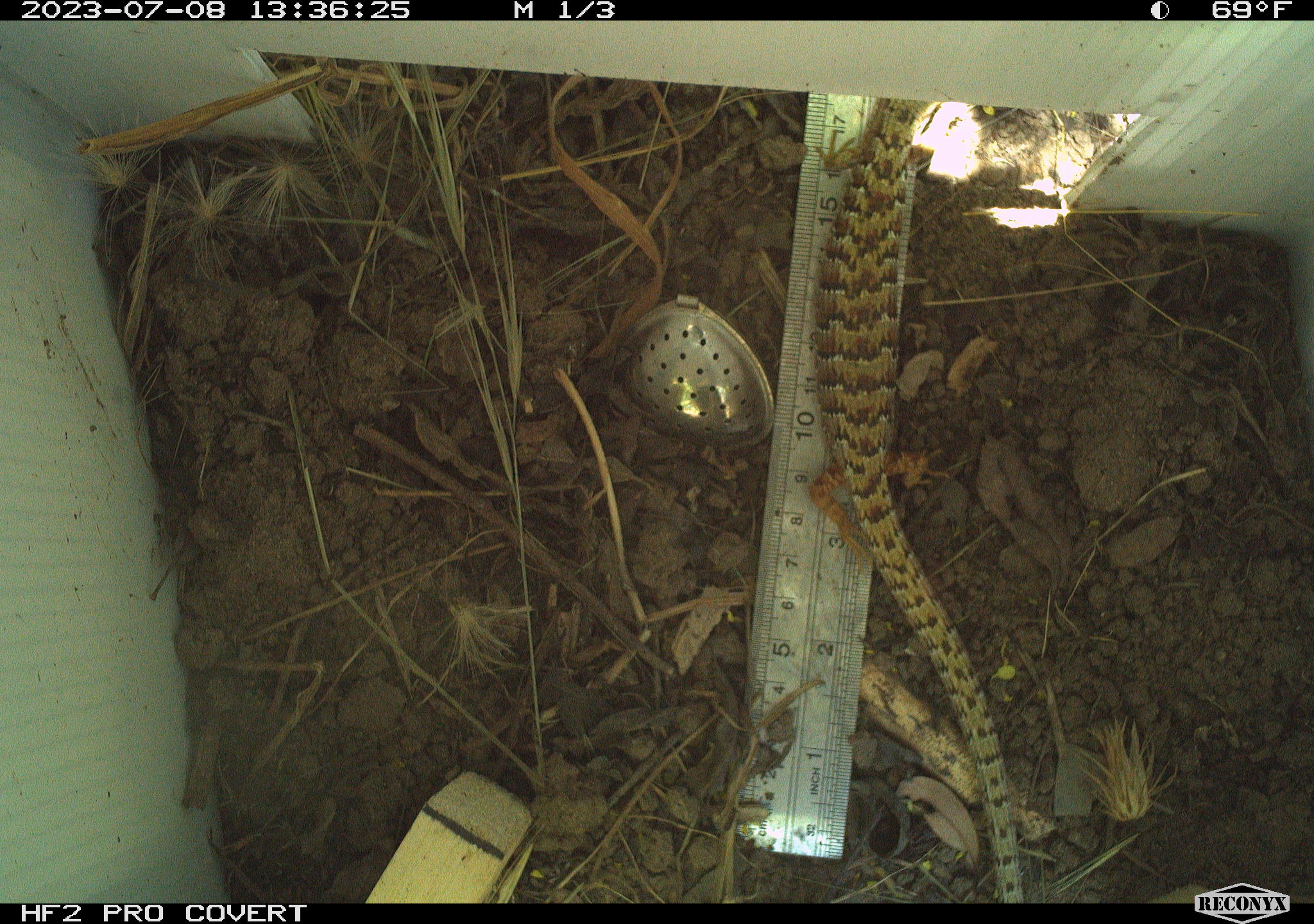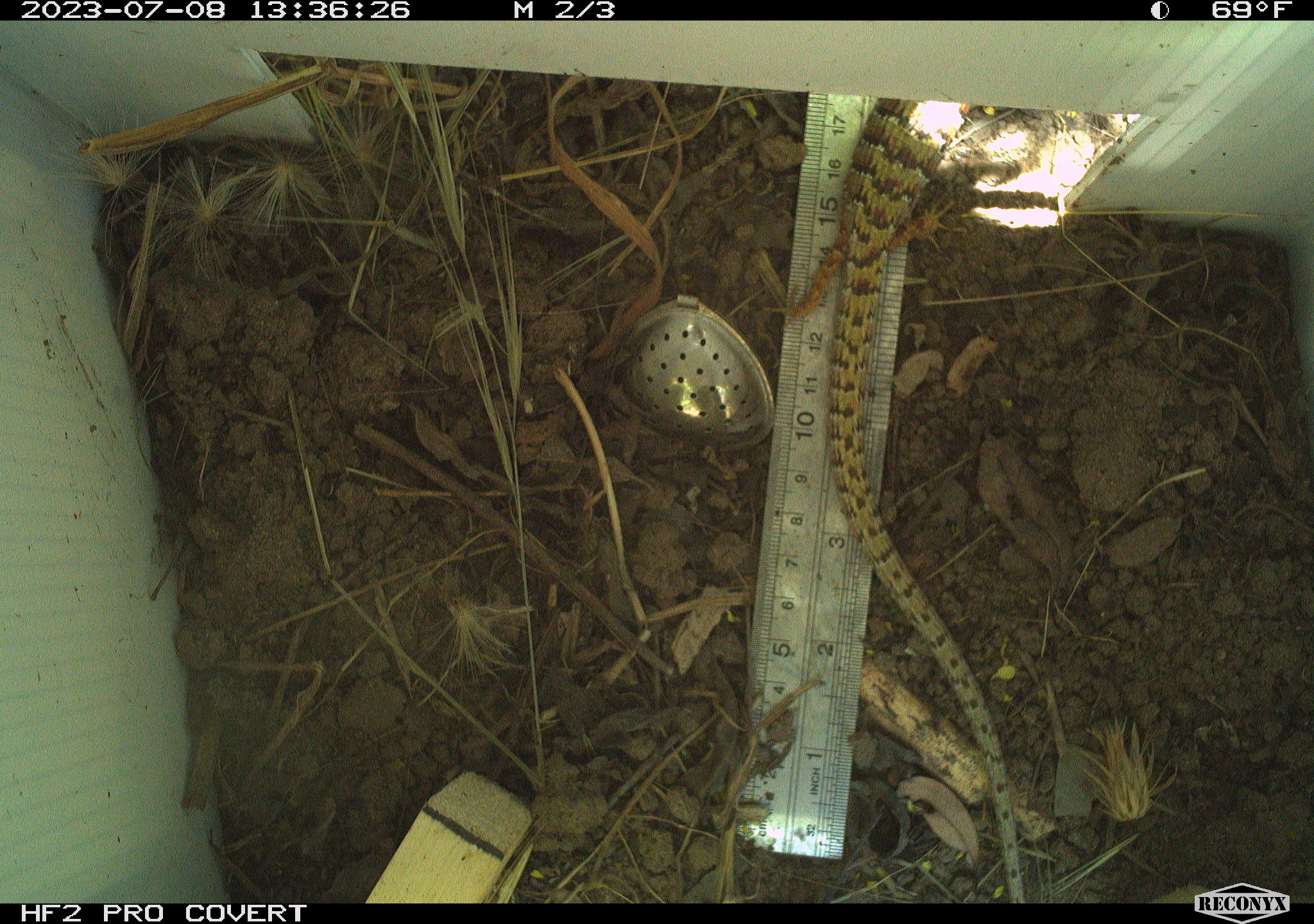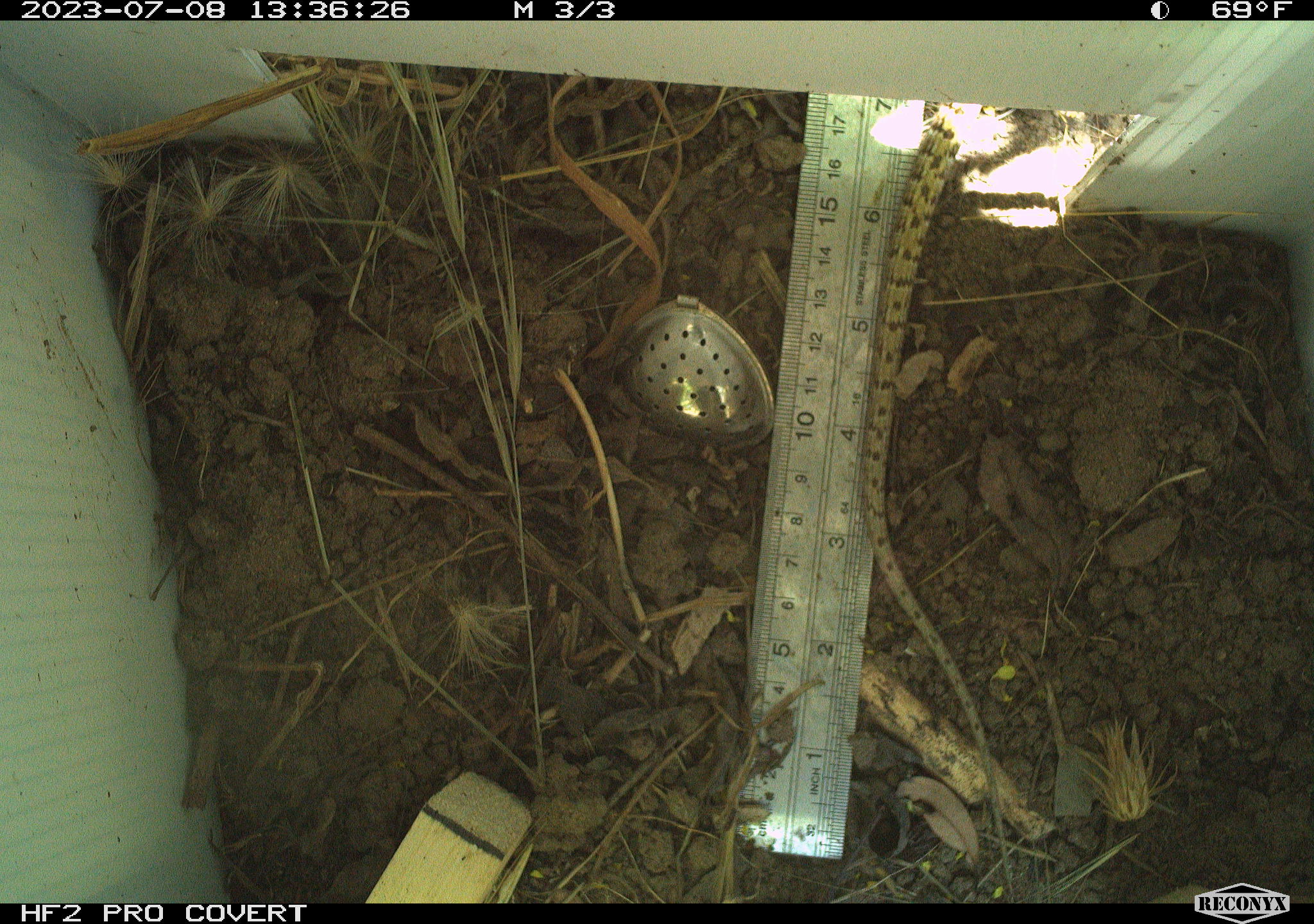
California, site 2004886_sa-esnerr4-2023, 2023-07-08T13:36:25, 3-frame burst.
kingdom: Animalia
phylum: Chordata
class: Reptilia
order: Squamata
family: Anguidae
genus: Elgaria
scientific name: Elgaria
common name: alligator lizards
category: elgaria species